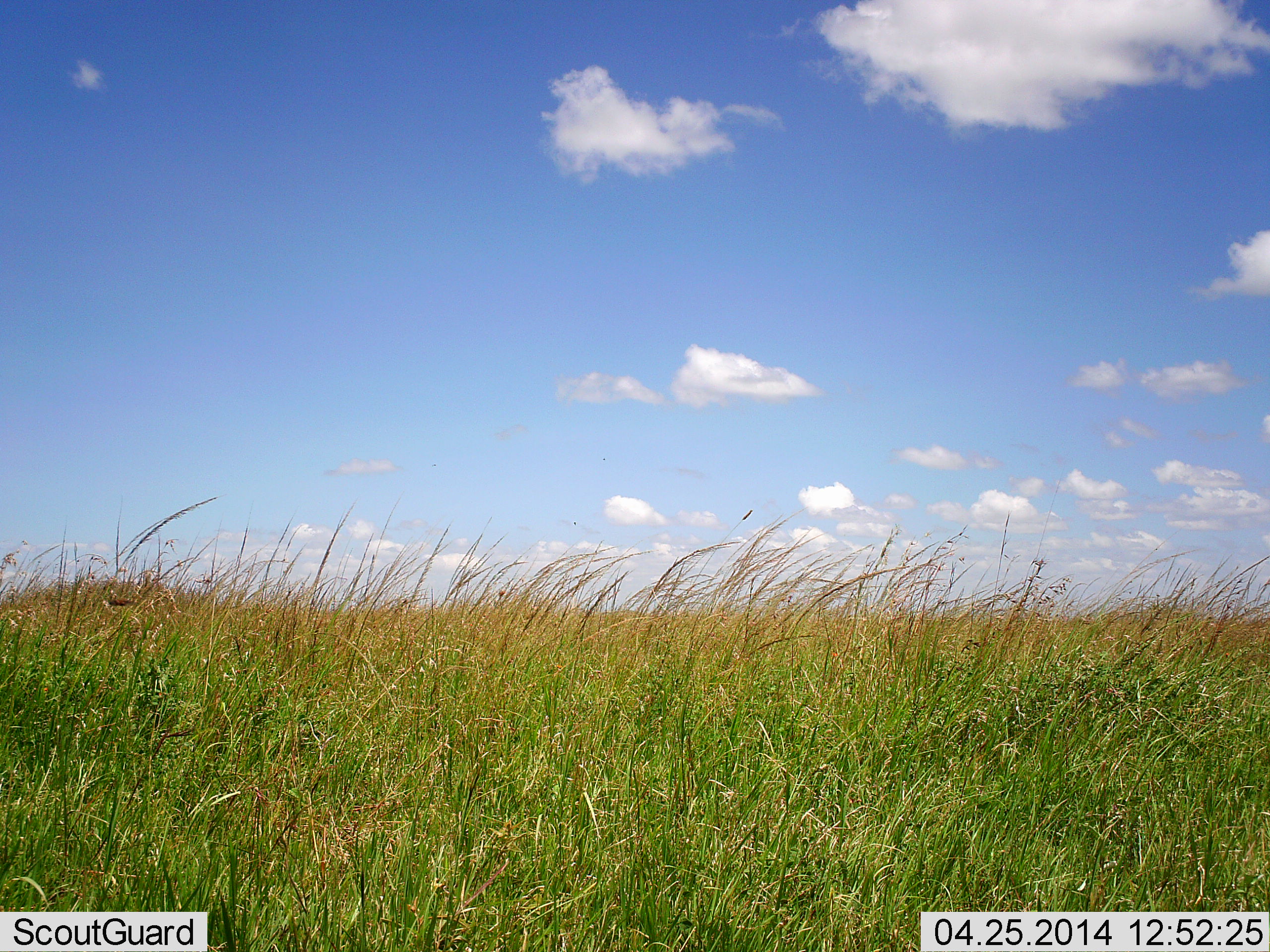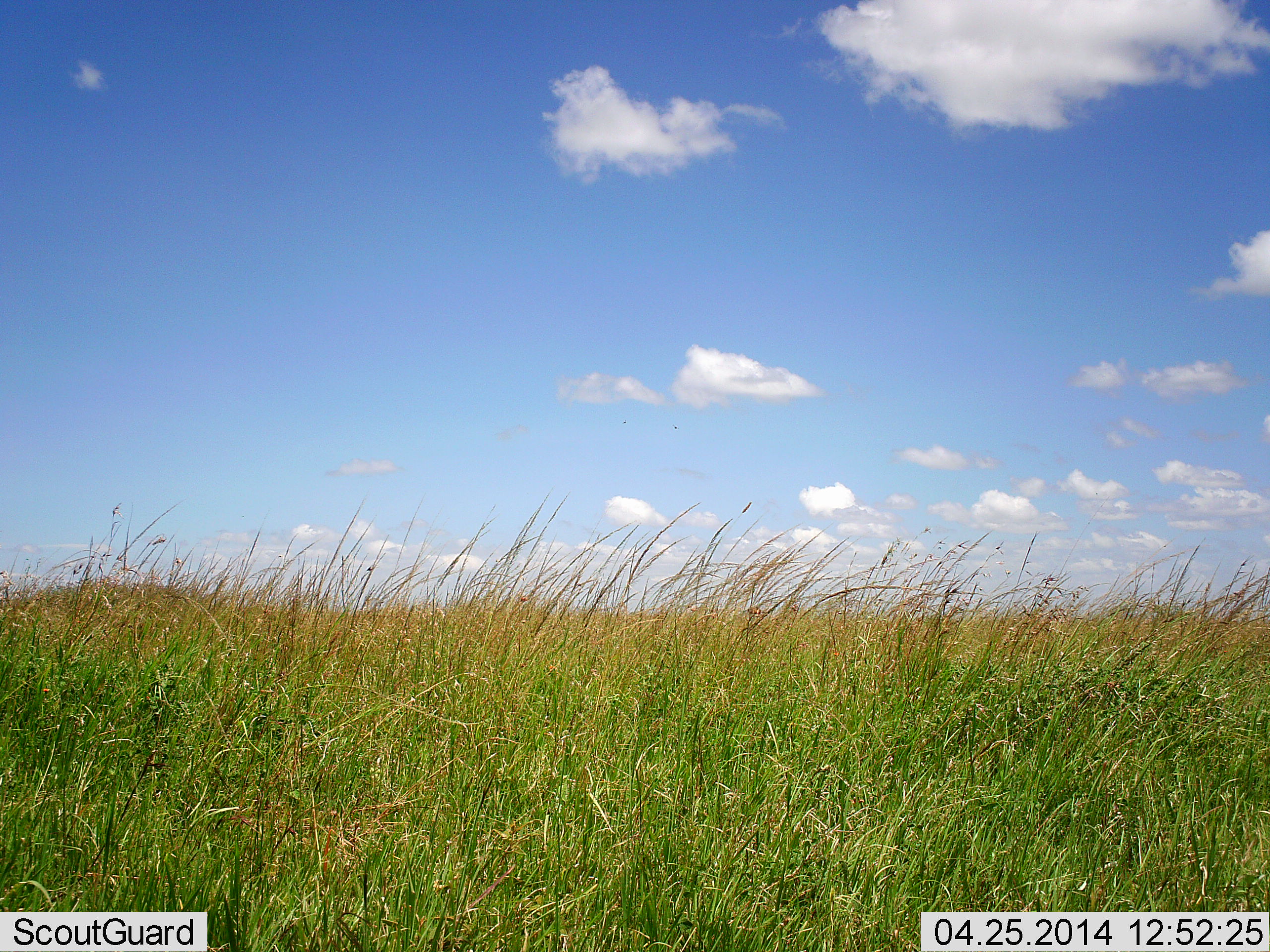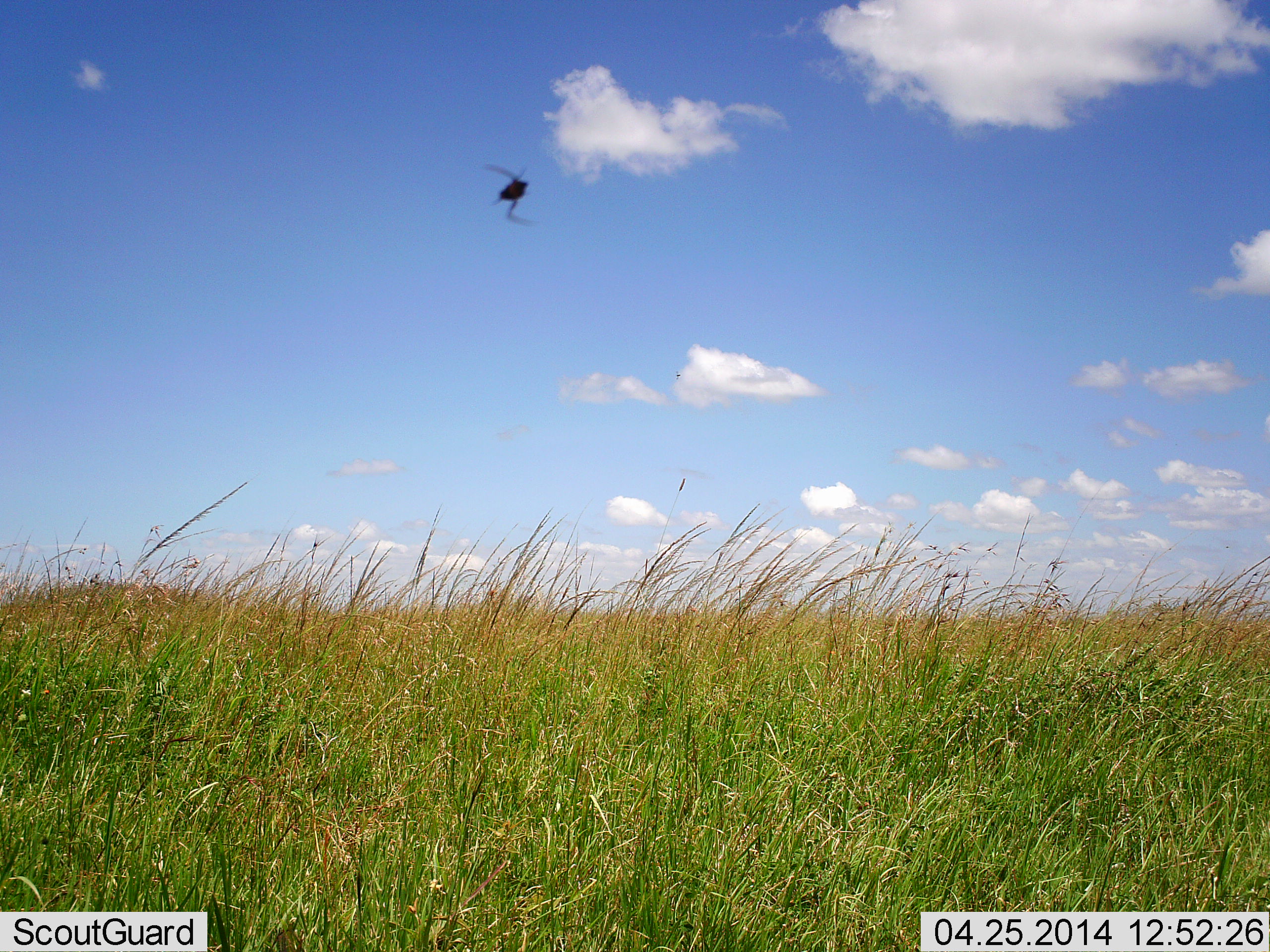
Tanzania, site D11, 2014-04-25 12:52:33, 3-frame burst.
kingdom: Animalia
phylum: Arthropoda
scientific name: Arthropoda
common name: arthropods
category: insectspider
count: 1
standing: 0%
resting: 0%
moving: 100%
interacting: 0%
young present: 0%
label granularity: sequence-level